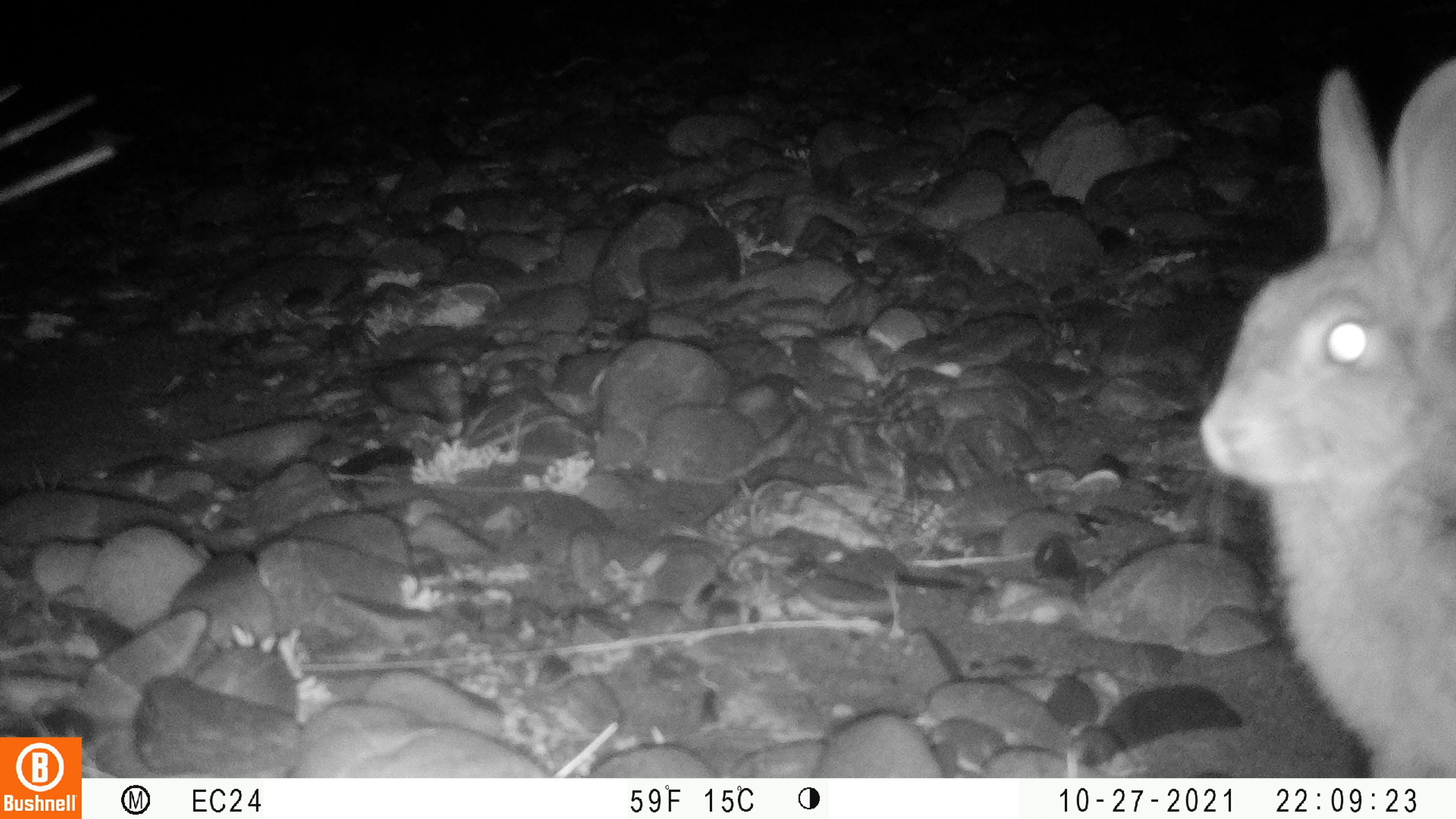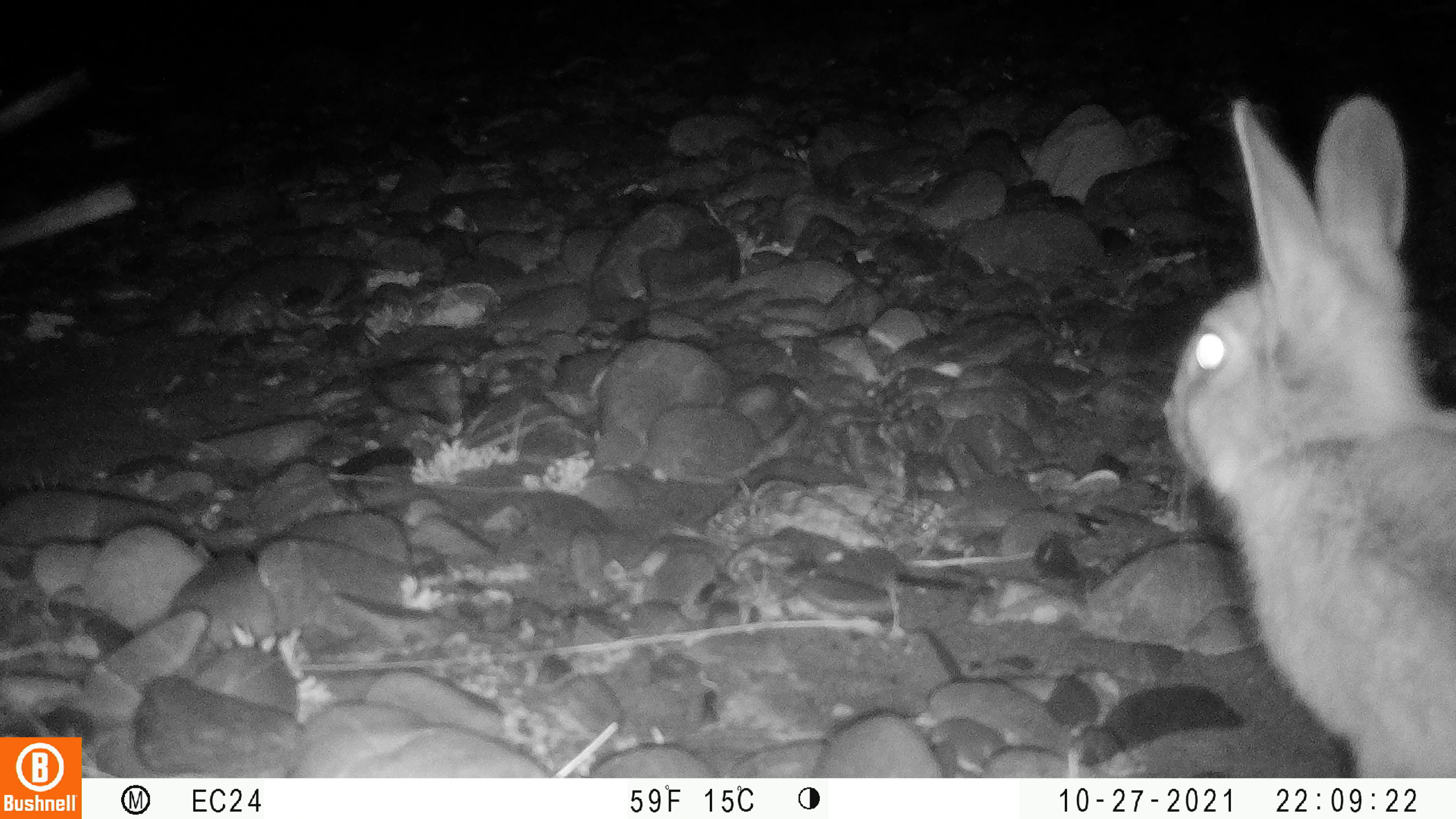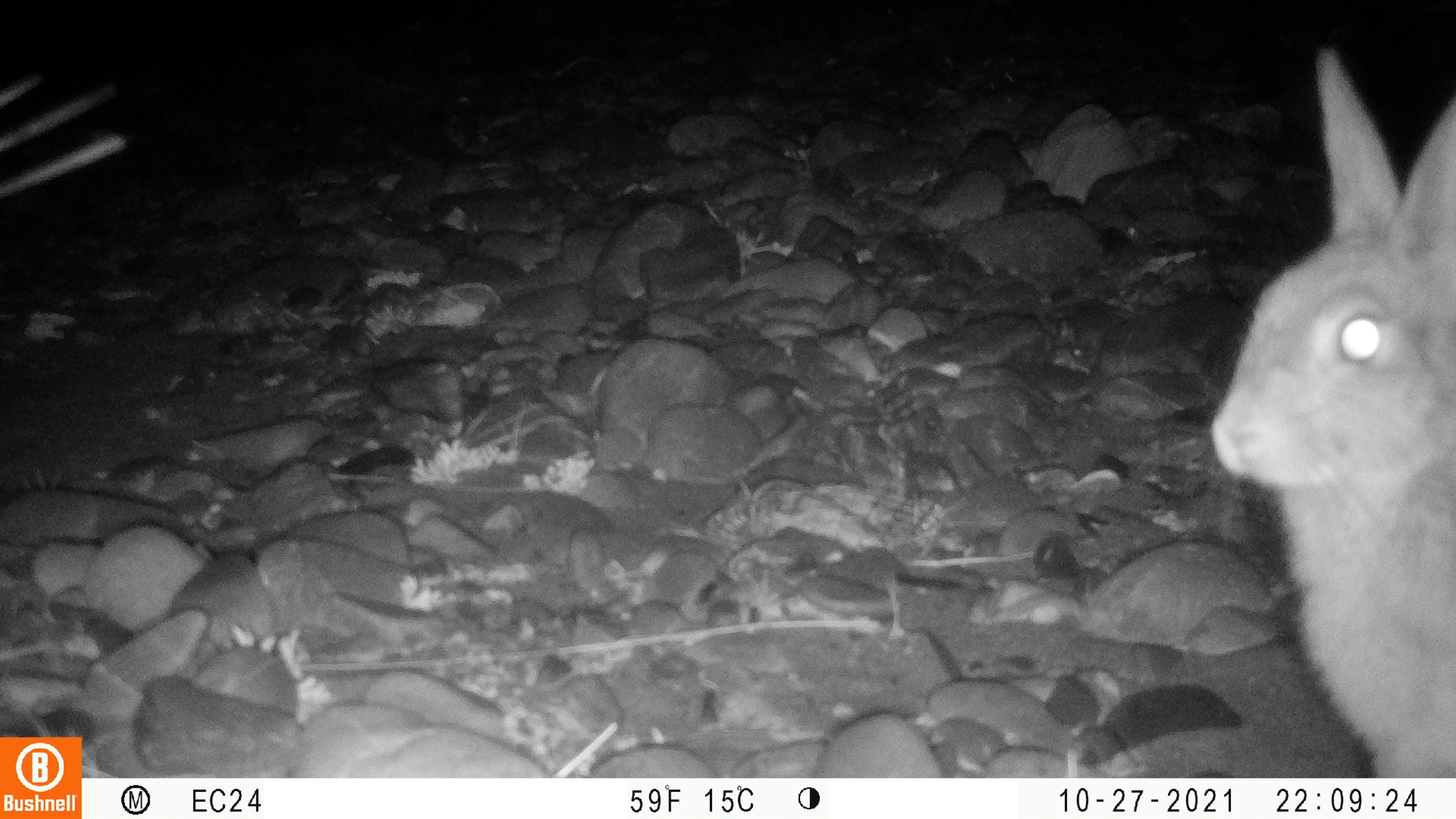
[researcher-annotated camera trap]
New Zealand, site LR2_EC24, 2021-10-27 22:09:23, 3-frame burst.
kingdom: Animalia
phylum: Chordata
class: Mammalia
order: Lagomorpha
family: Leporidae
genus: Oryctolagus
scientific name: Oryctolagus cuniculus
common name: european rabbit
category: rabbit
Rabbit (european rabbit) (Oryctolagus cuniculus).